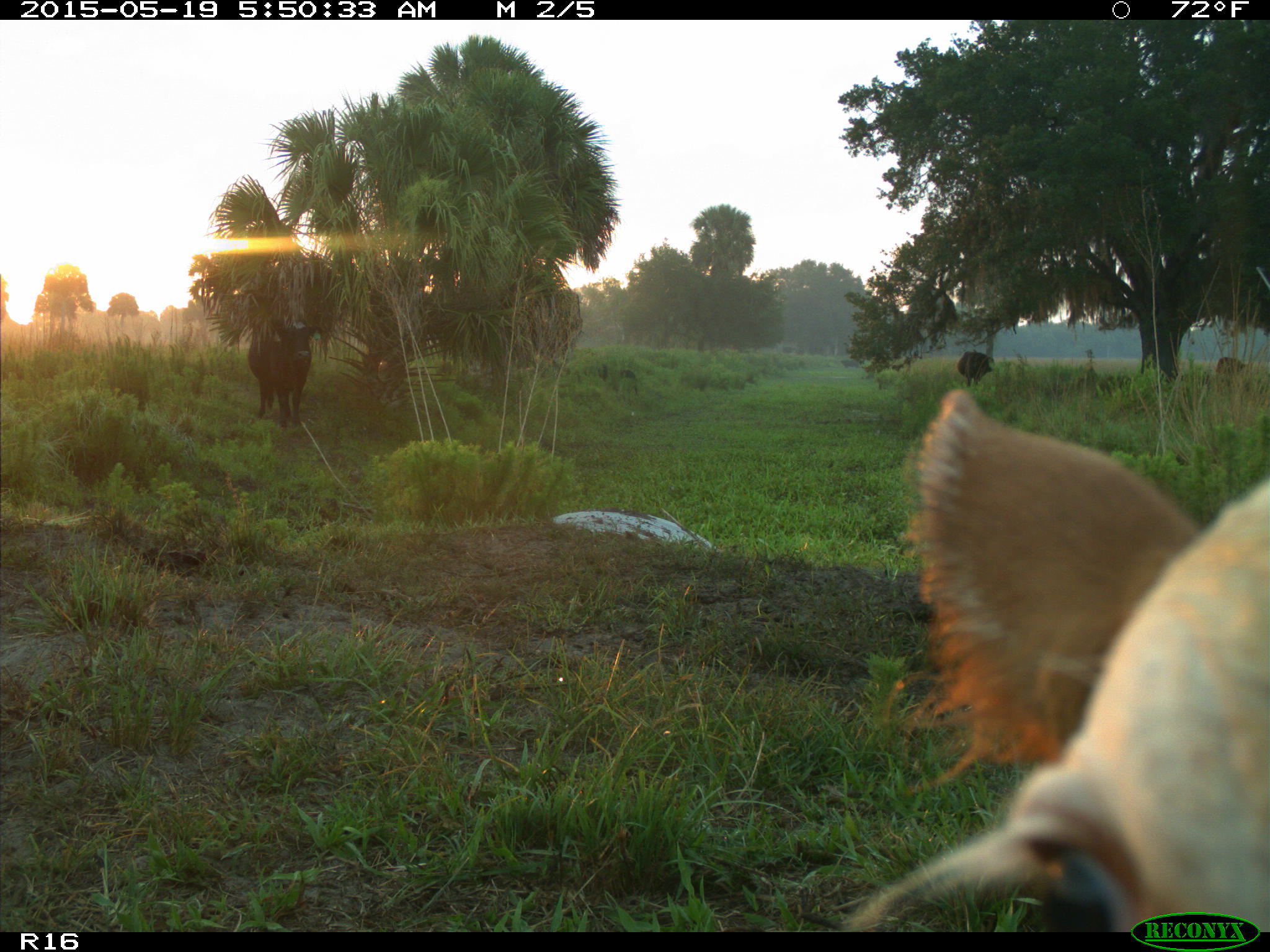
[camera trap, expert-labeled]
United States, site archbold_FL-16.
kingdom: Animalia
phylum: Chordata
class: Mammalia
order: Artiodactyla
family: Suidae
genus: Sus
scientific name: Sus scrofa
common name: wild boar